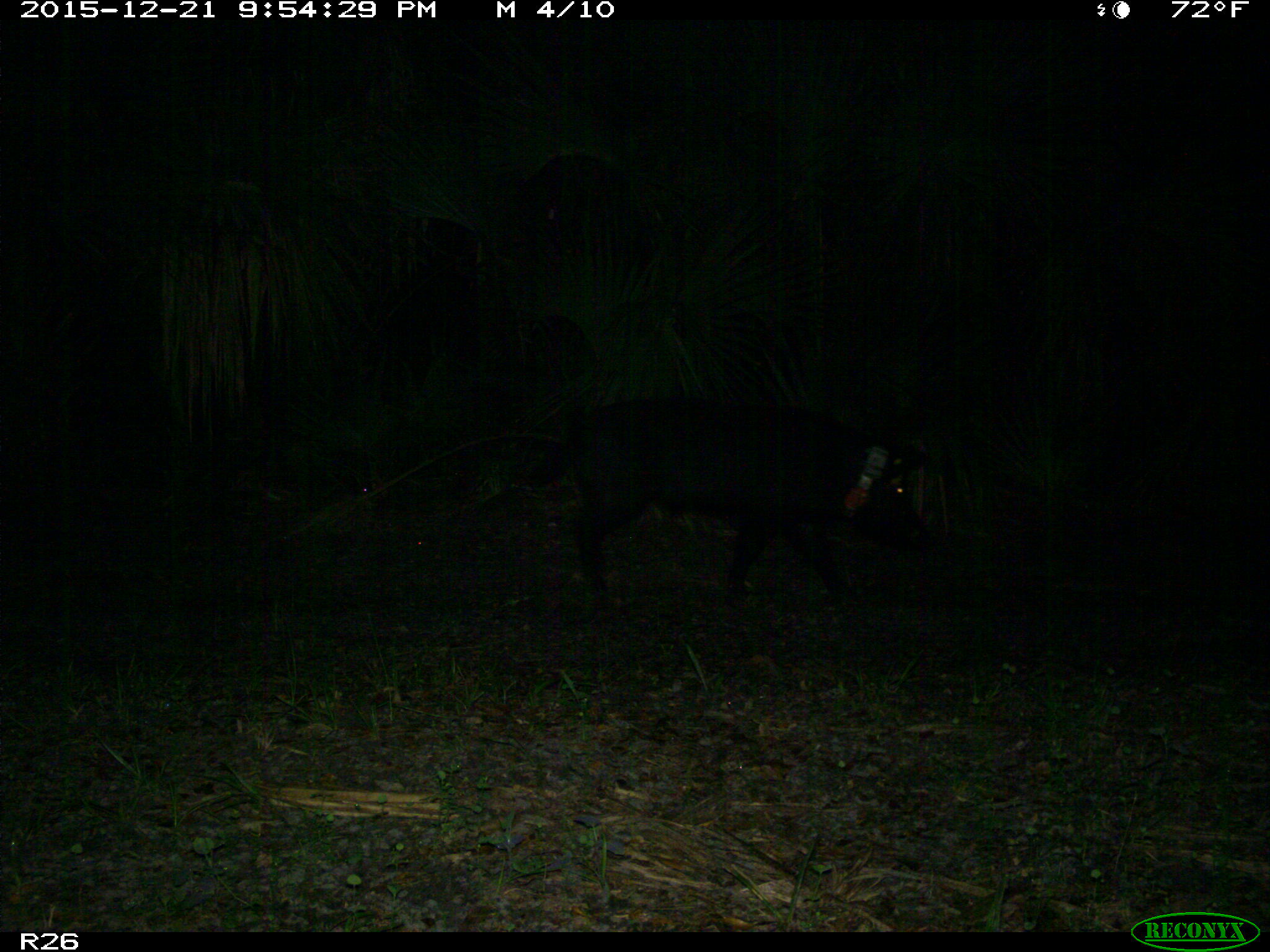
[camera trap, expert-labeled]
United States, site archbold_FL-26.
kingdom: Animalia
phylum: Chordata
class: Mammalia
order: Artiodactyla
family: Suidae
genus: Sus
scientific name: Sus scrofa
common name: wild boar